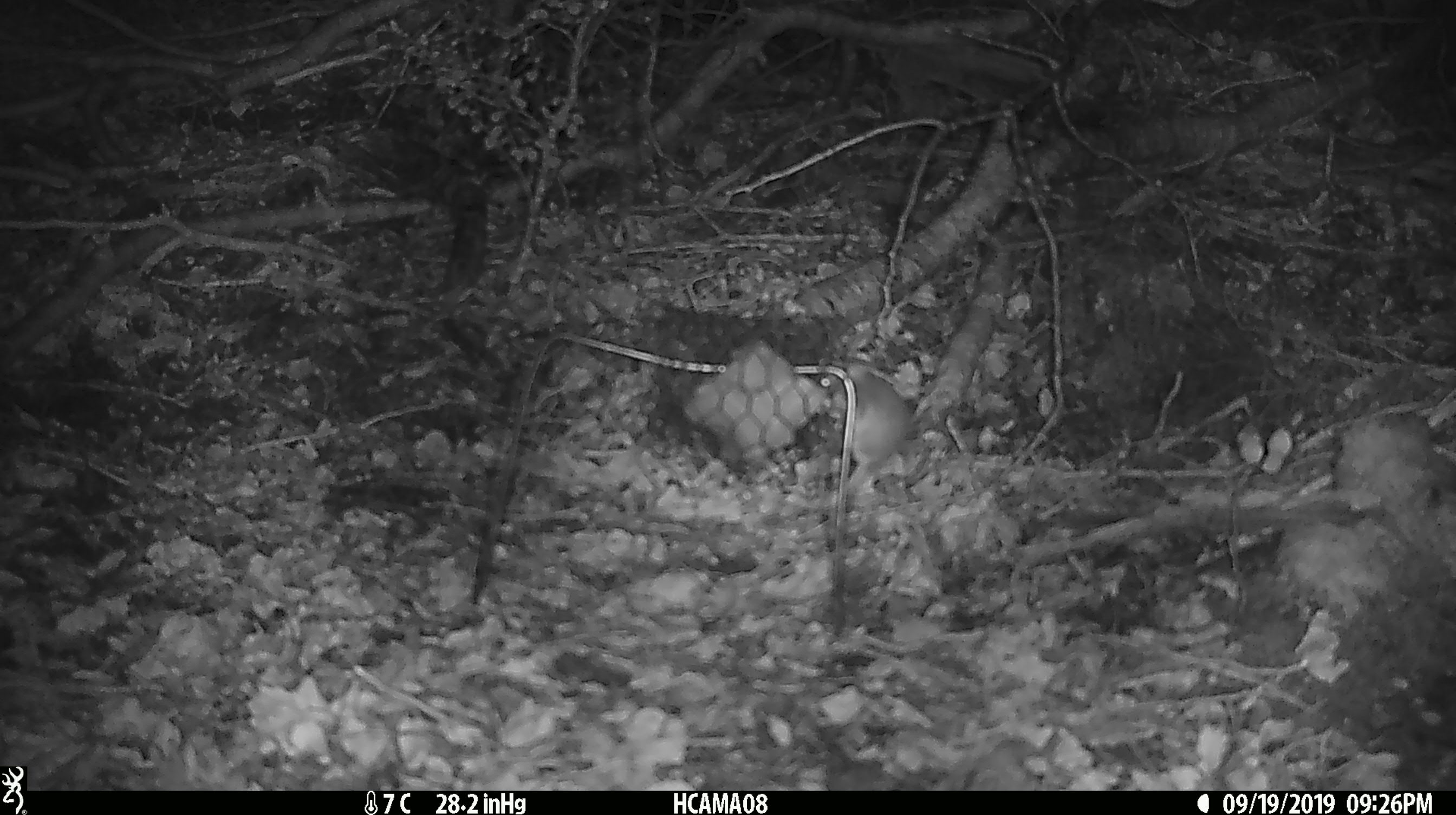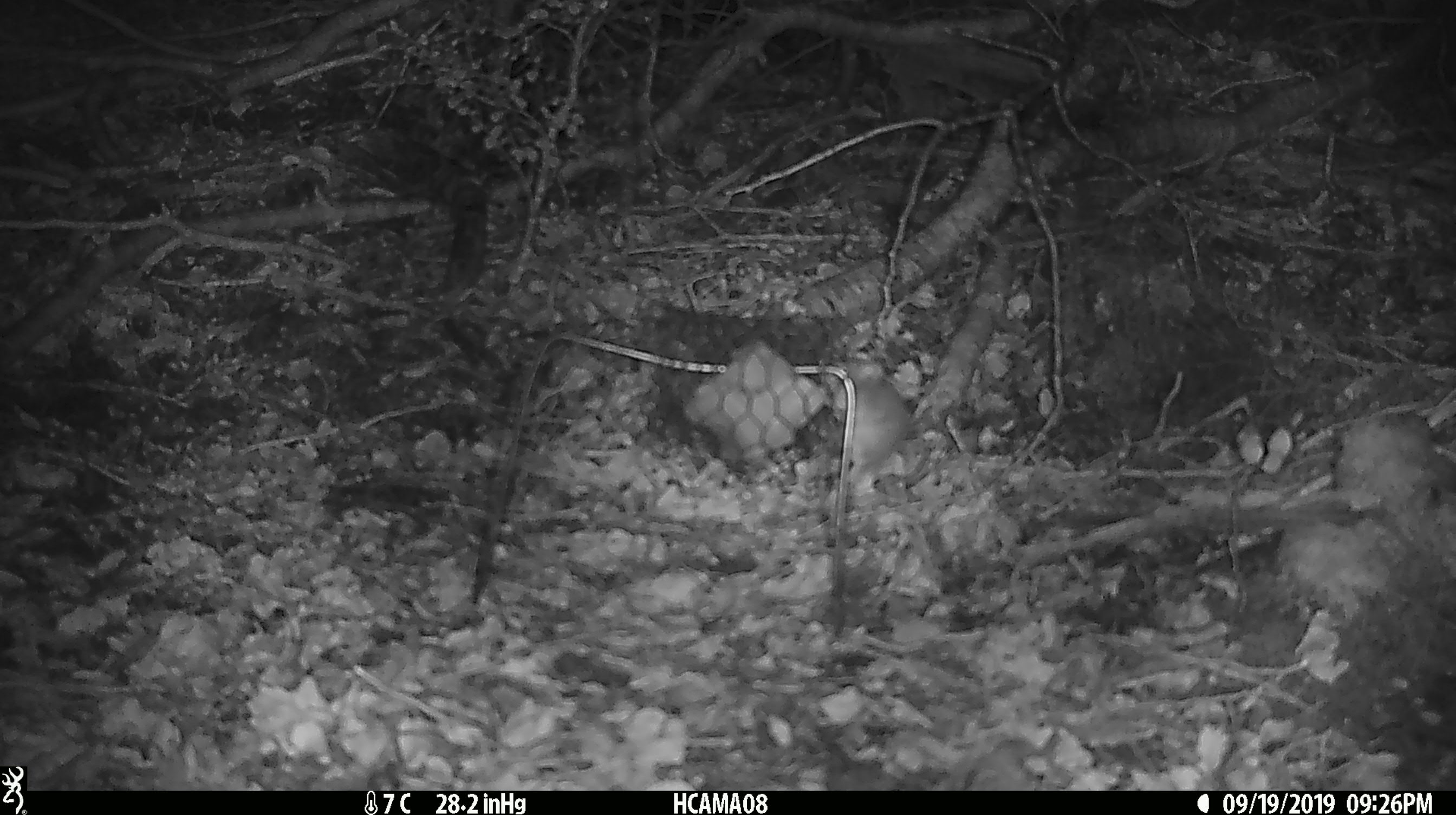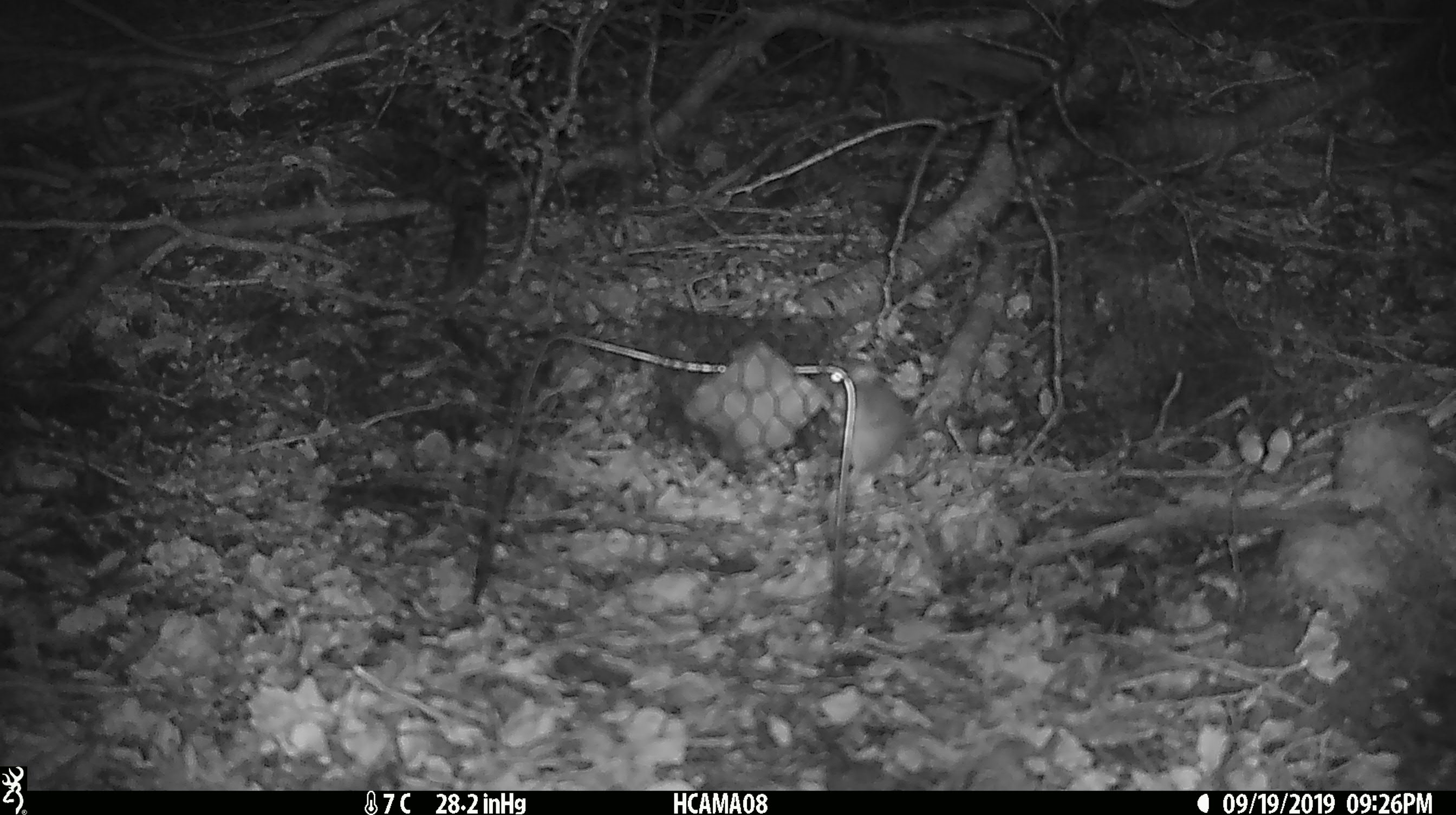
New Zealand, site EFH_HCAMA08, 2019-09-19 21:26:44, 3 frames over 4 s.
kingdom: Animalia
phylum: Chordata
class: Mammalia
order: Rodentia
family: Muridae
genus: Mus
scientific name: Mus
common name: mouse